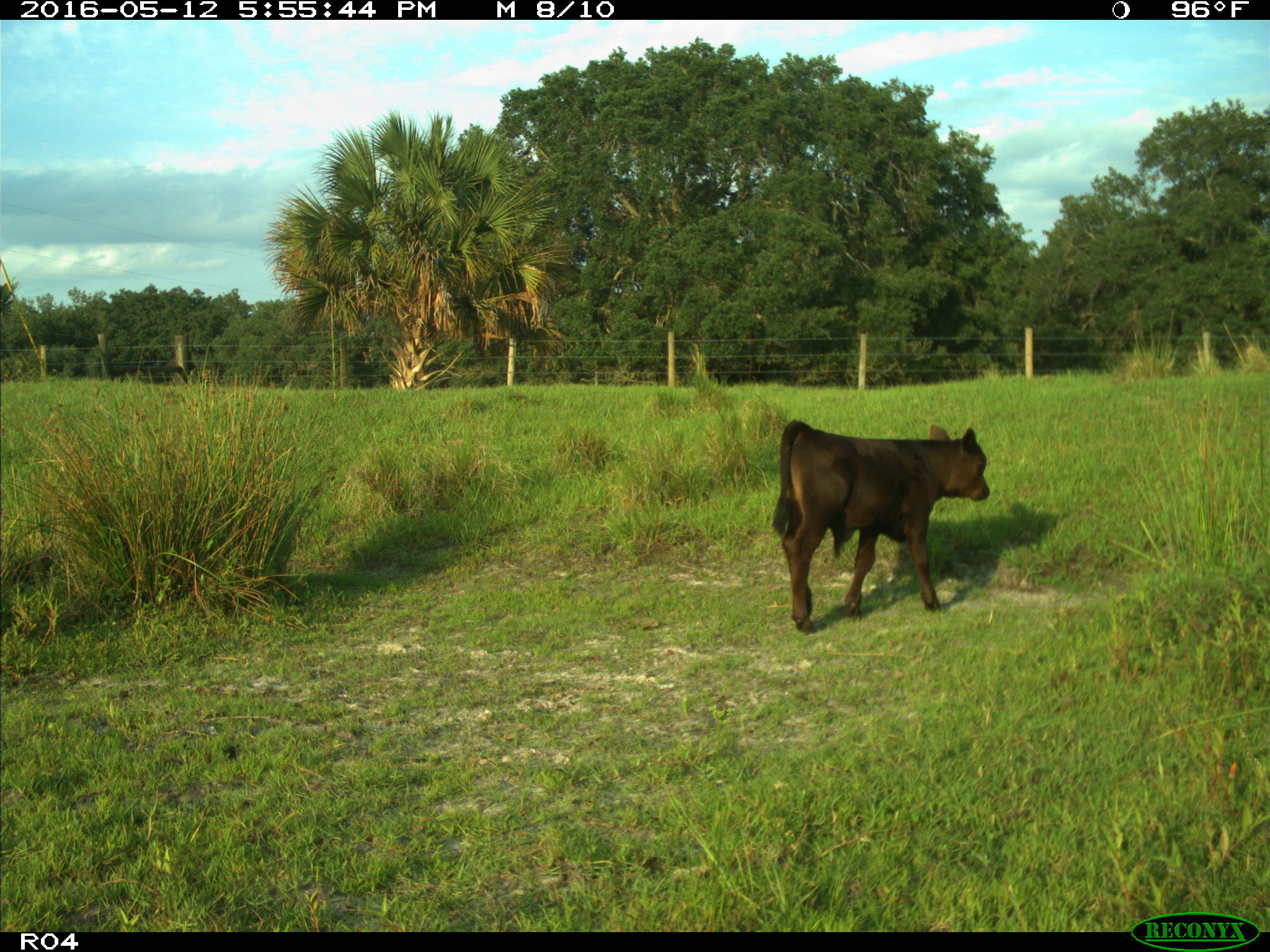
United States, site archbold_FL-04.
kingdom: Animalia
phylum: Chordata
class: Mammalia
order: Artiodactyla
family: Bovidae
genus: Bos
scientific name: Bos taurus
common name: domestic cow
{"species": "Bos taurus (domestic cow)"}